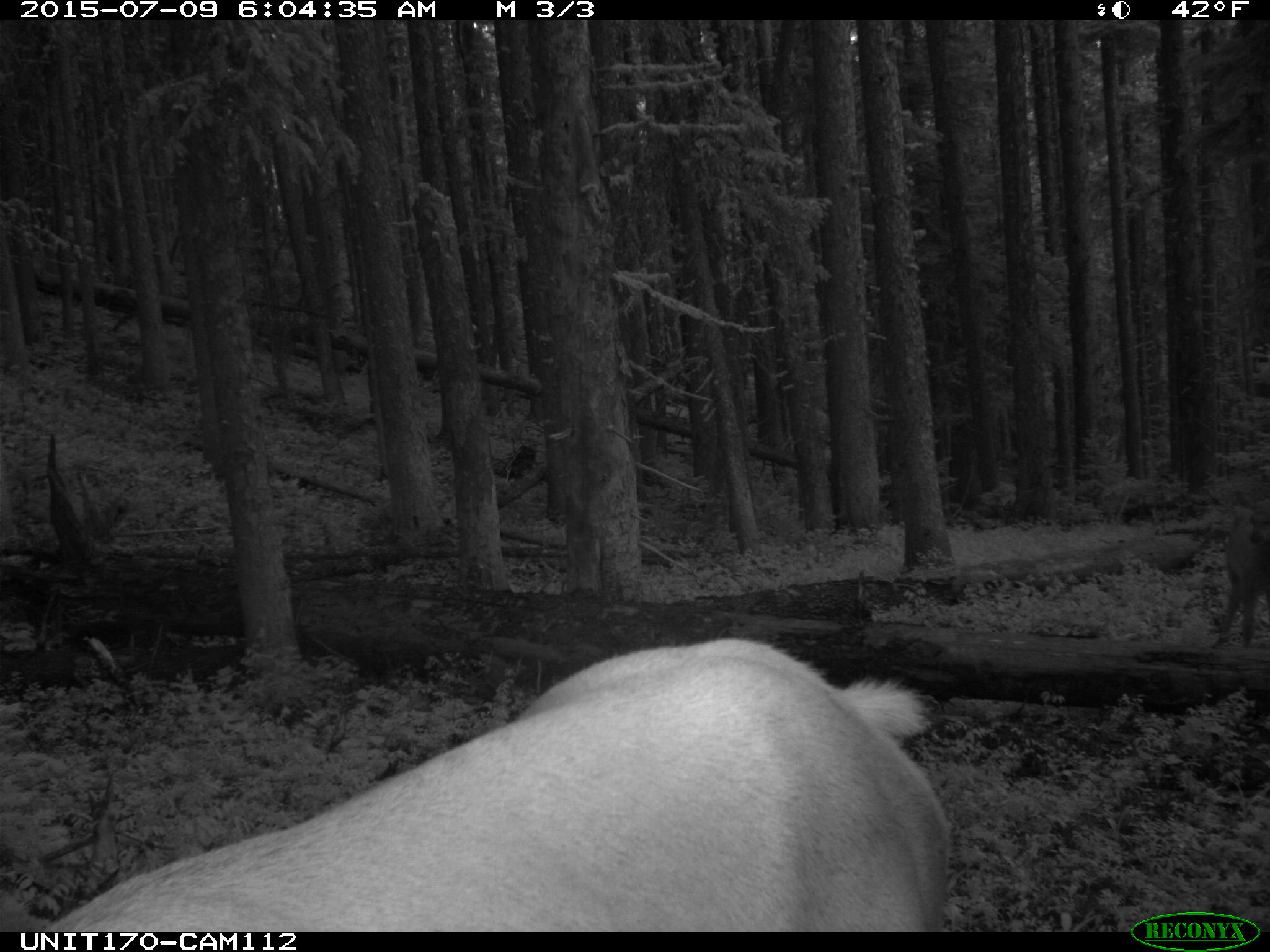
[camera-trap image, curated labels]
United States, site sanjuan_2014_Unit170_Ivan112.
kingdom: Animalia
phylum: Chordata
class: Mammalia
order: Artiodactyla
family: Cervidae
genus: Cervus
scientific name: Cervus elaphus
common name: red deer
Cervus elaphus (red deer).